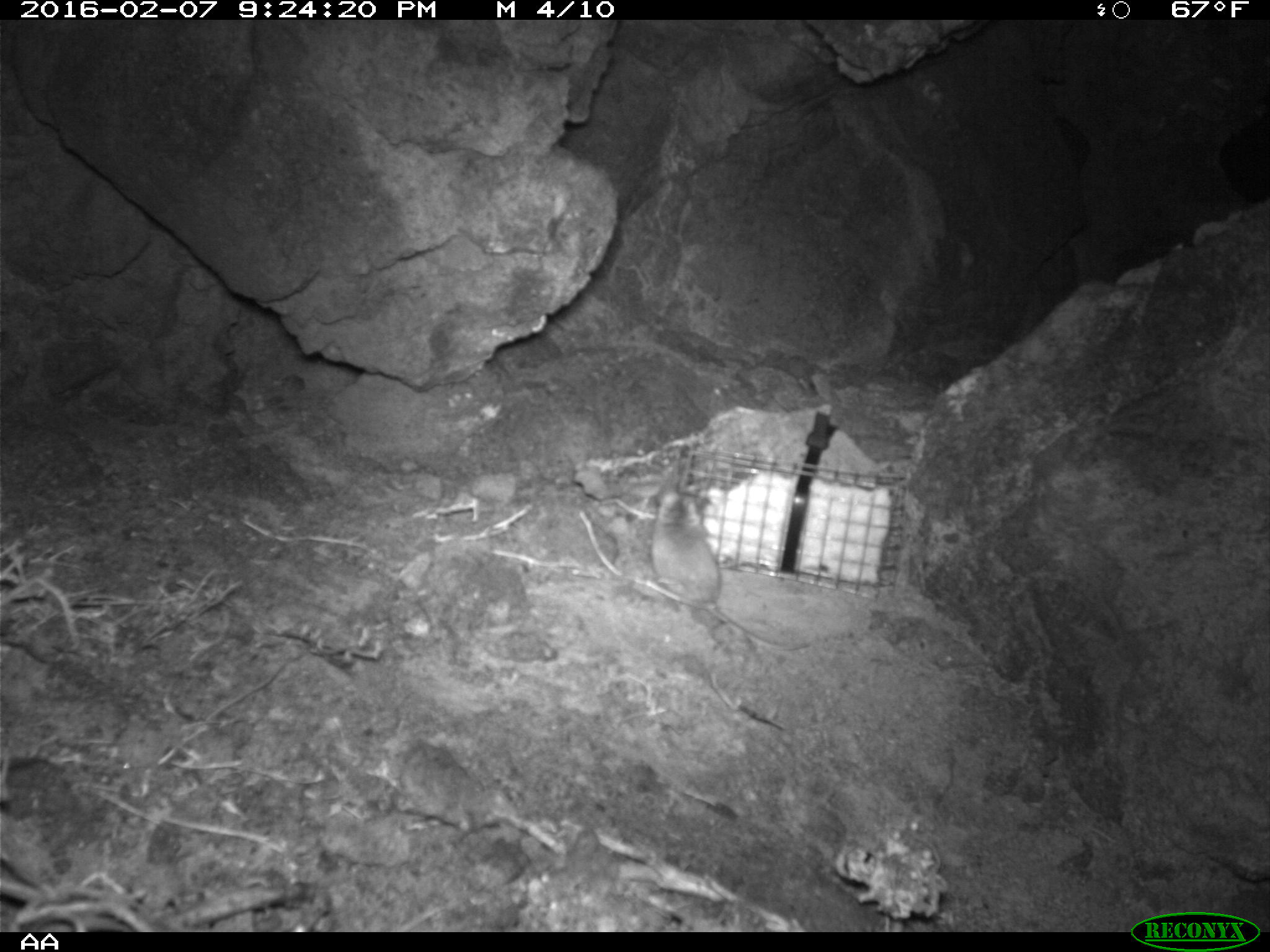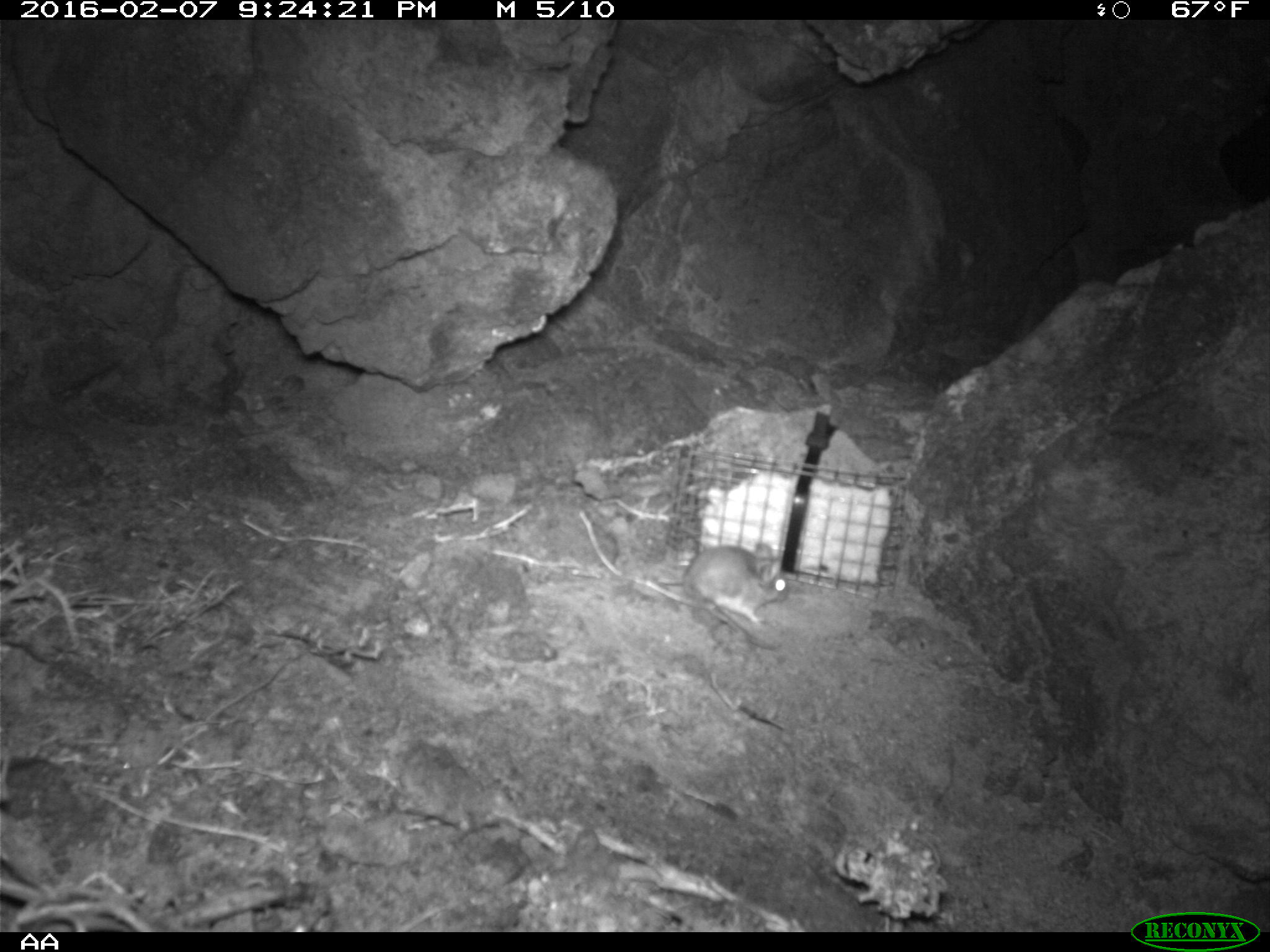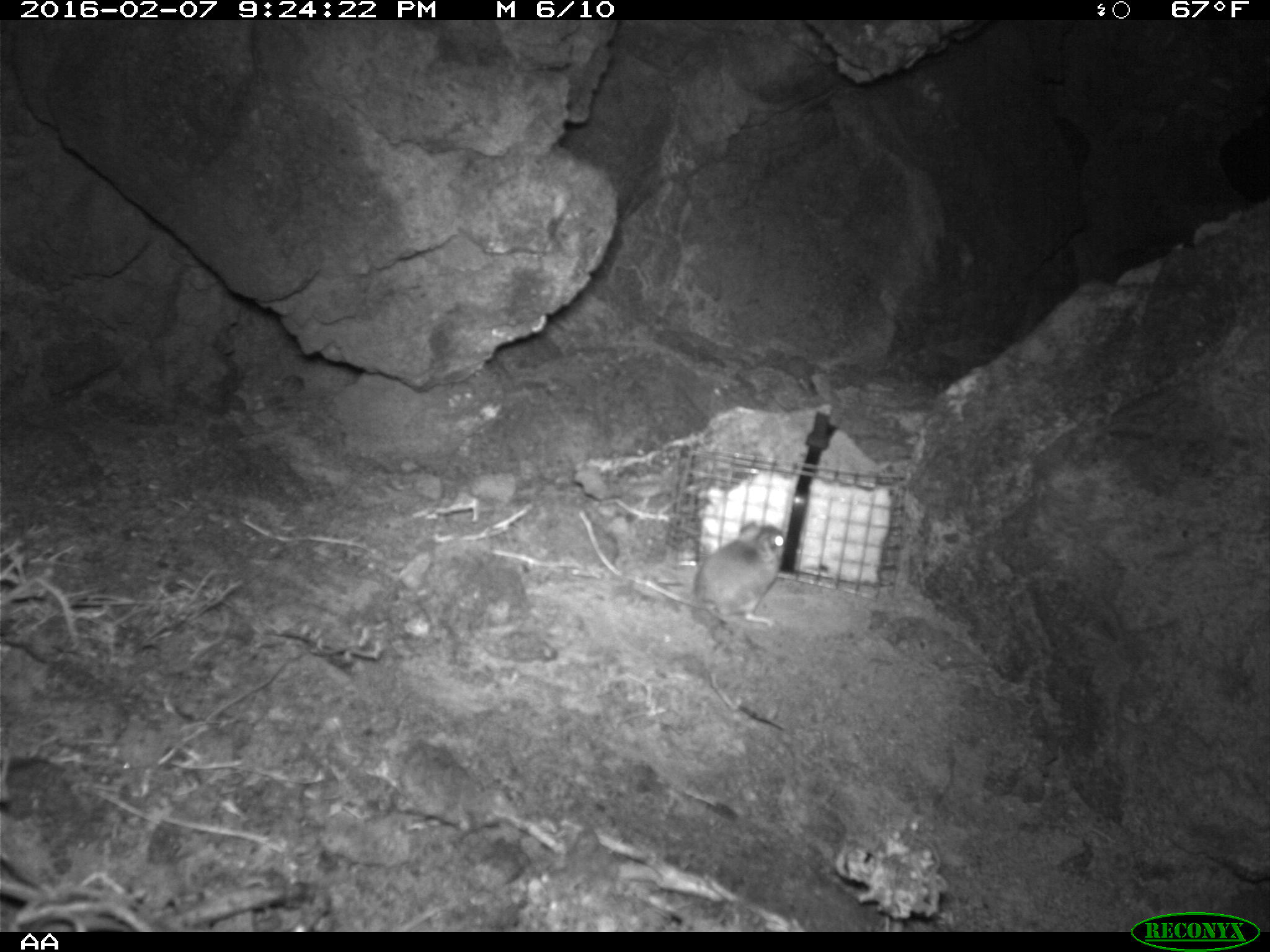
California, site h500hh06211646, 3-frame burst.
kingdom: Animalia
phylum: Chordata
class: Mammalia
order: Rodentia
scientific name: Rodentia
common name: rodent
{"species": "rodent (Rodentia)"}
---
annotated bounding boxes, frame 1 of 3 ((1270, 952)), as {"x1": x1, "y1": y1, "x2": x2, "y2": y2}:
rodent: {"x1": 649, "y1": 483, "x2": 807, "y2": 654}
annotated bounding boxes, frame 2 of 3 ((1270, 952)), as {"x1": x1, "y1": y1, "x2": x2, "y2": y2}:
rodent: {"x1": 657, "y1": 542, "x2": 790, "y2": 649}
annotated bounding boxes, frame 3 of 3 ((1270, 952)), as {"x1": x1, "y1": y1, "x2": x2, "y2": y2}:
rodent: {"x1": 644, "y1": 518, "x2": 788, "y2": 630}